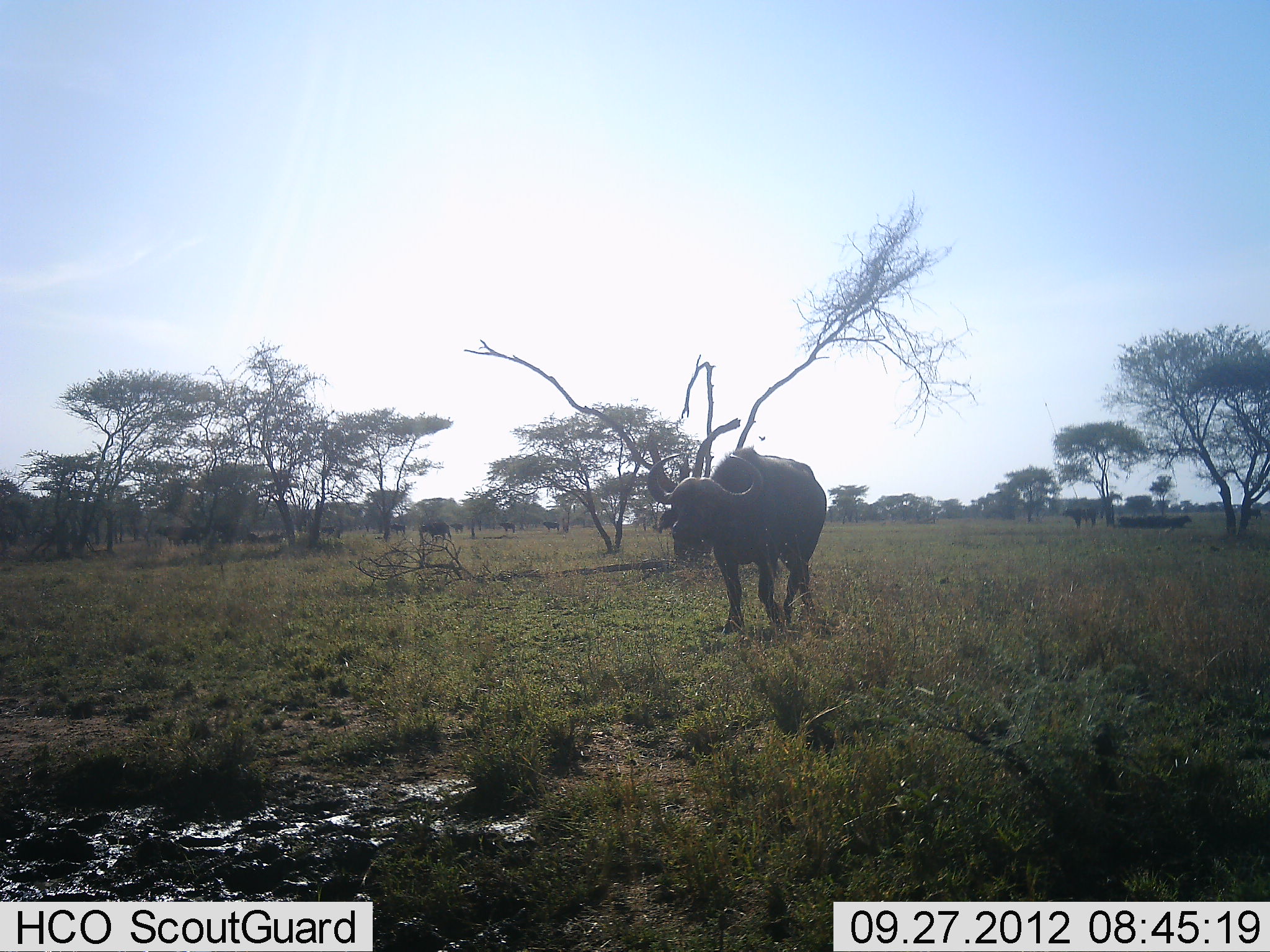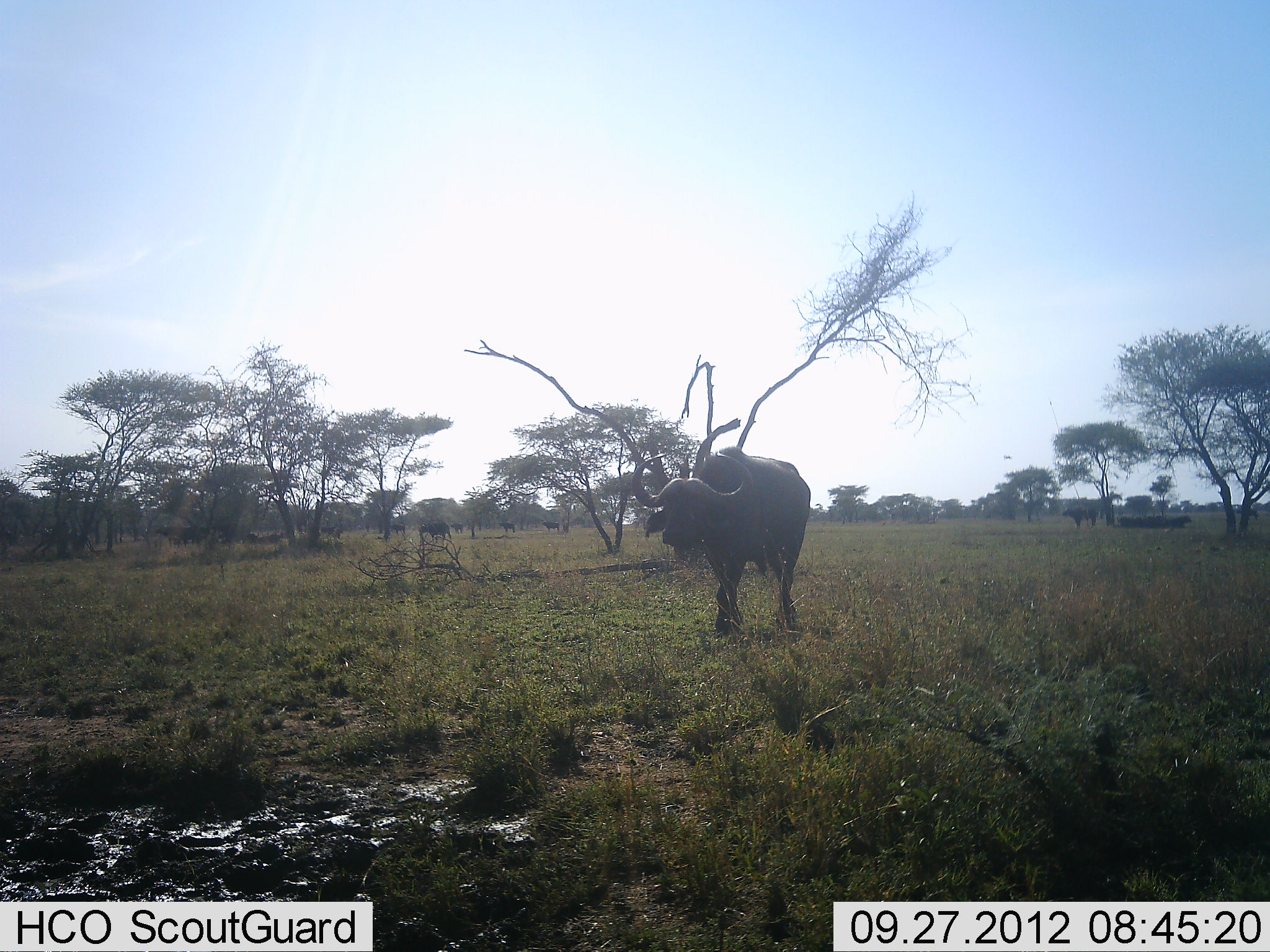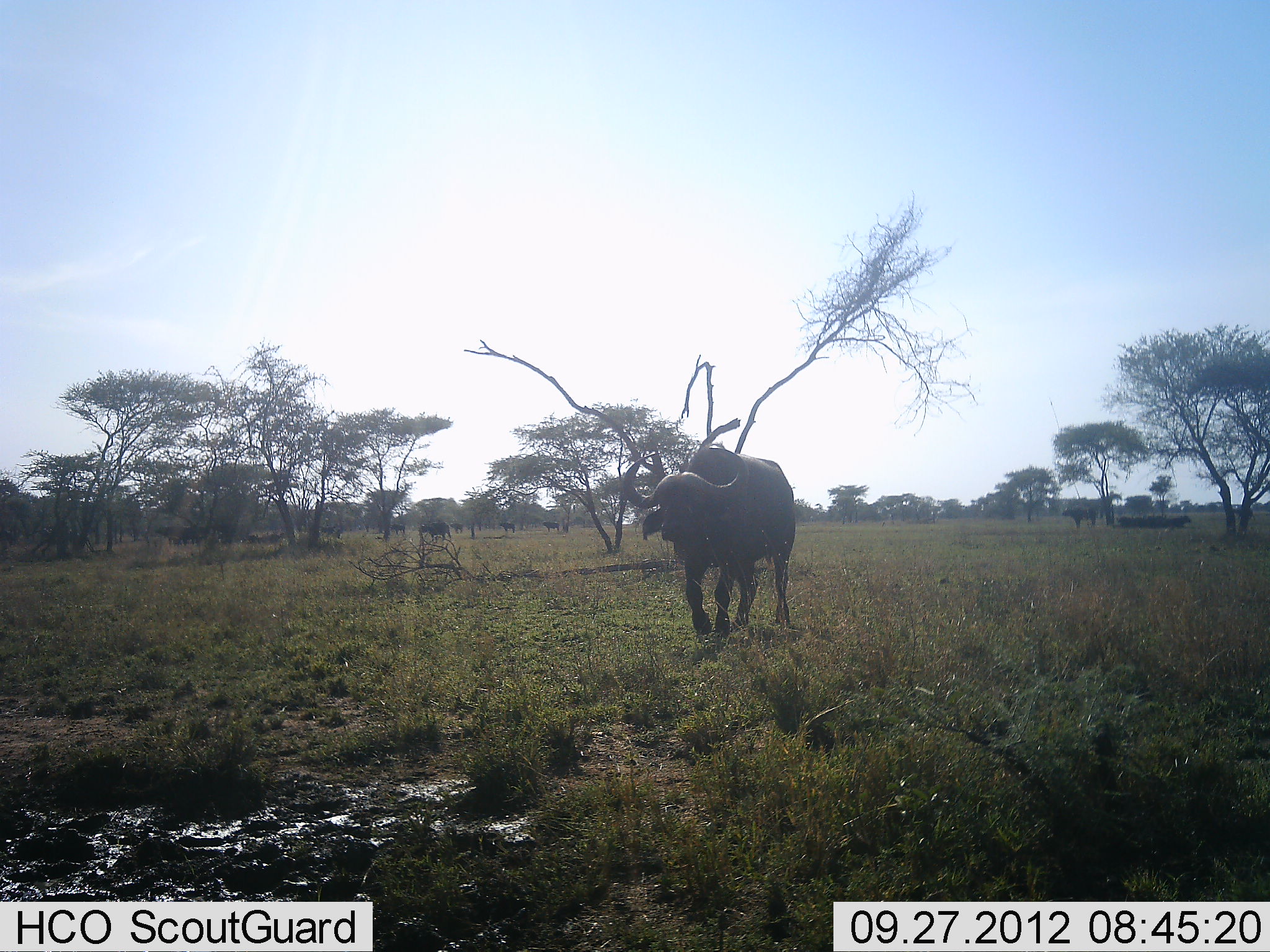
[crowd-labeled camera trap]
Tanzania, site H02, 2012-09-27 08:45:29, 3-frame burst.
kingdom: Animalia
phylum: Chordata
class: Mammalia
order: Artiodactyla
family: Bovidae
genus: Syncerus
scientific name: Syncerus caffer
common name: cape buffalo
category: buffalo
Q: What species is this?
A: Buffalo (cape buffalo) (Syncerus caffer).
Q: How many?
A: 1.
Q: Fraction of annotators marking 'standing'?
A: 36%.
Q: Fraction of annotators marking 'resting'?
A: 9%.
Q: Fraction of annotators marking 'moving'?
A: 100%.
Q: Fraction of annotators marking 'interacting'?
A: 0%.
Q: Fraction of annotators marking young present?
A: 0%.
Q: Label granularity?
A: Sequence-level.